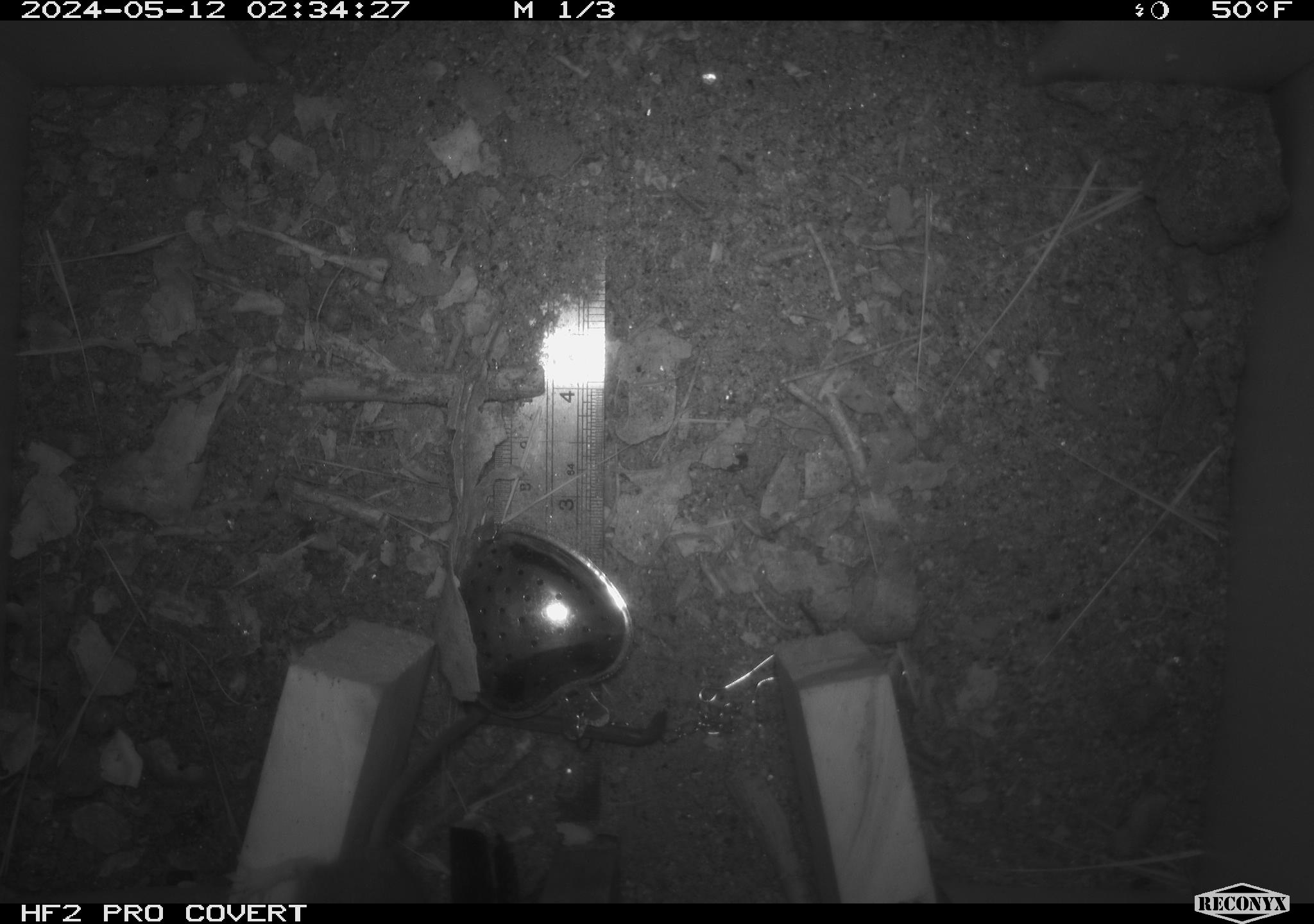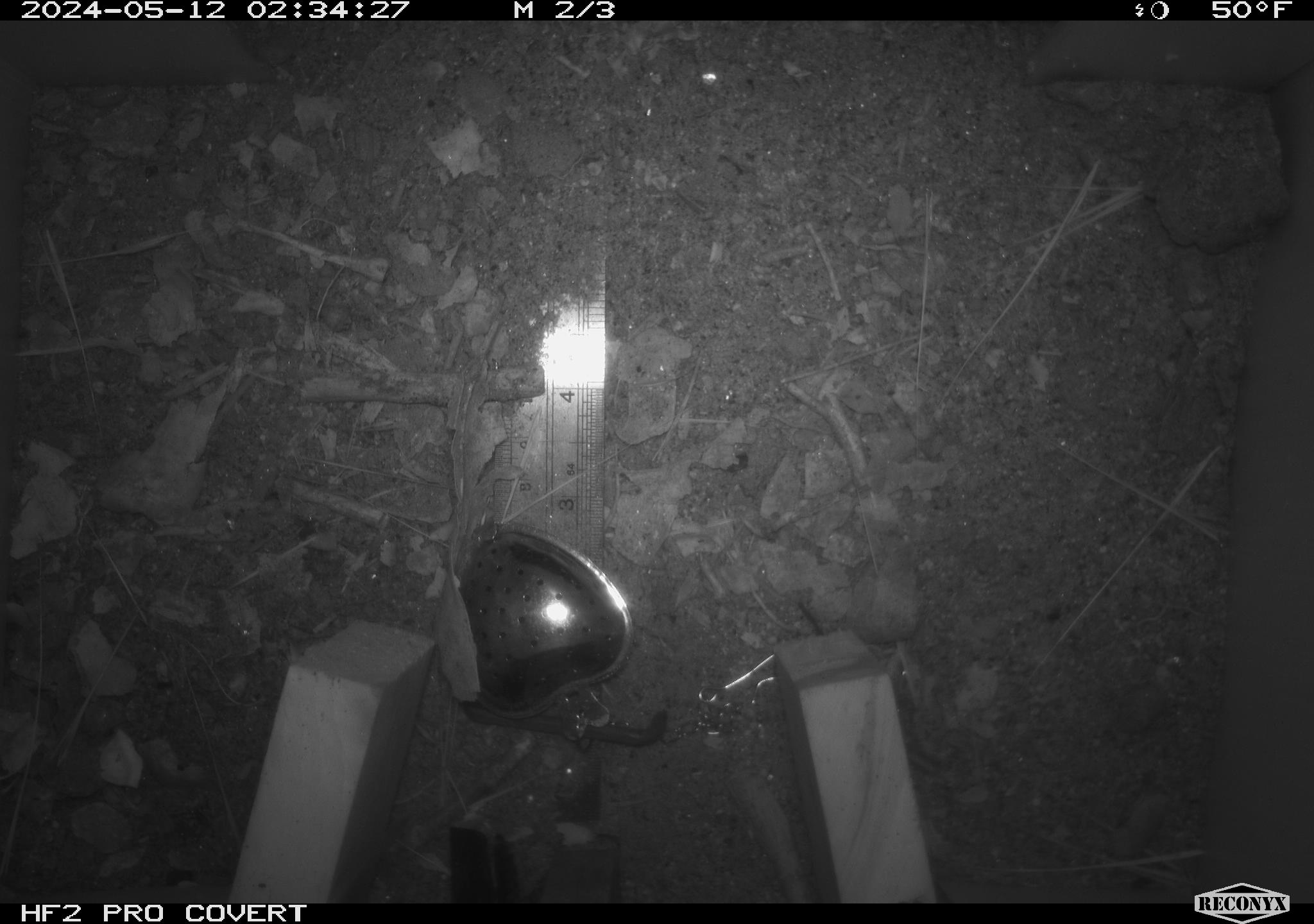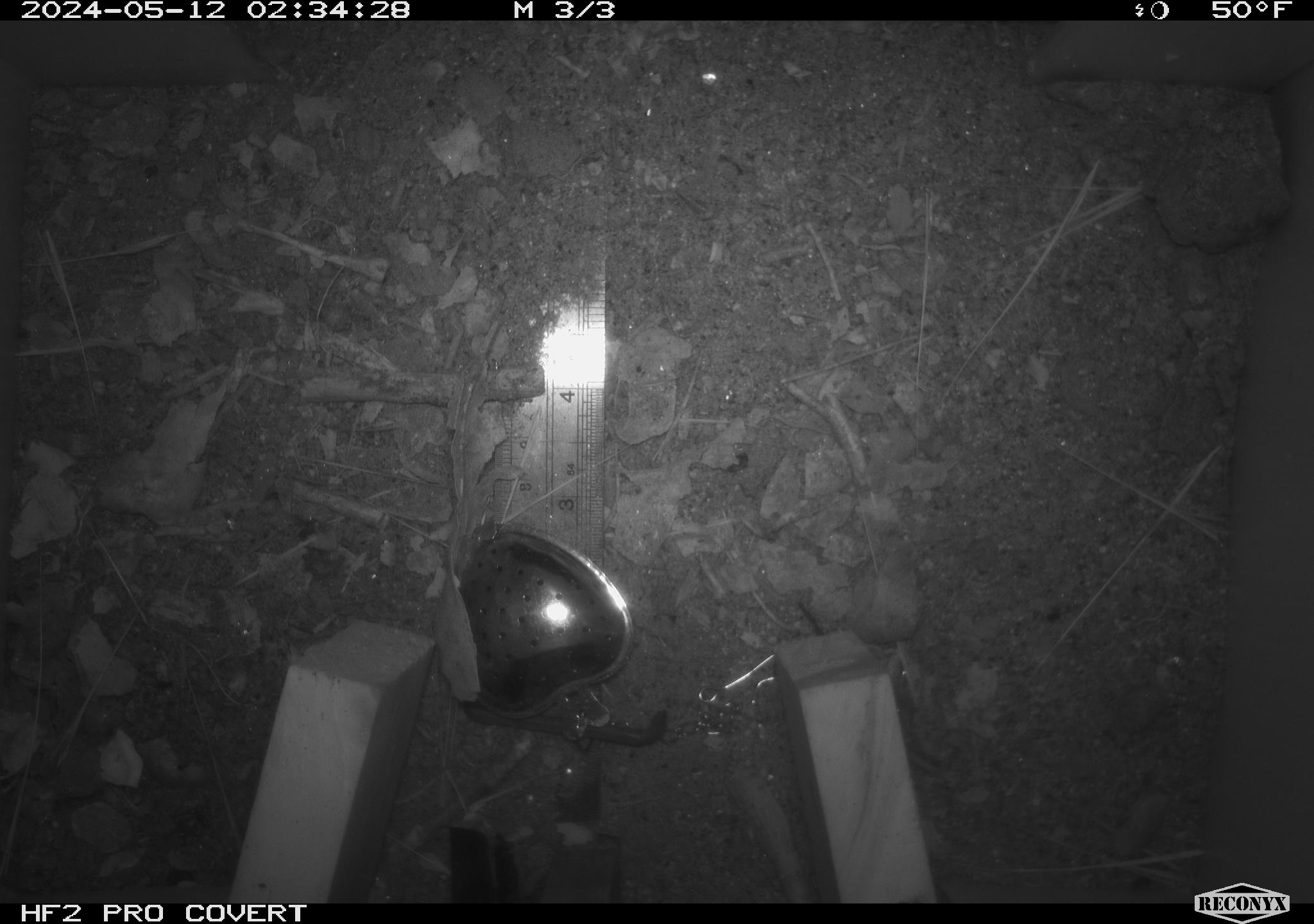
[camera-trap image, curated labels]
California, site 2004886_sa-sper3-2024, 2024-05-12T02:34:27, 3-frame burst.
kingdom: Animalia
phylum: Chordata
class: Mammalia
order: Rodentia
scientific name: Rodentia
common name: mouse species